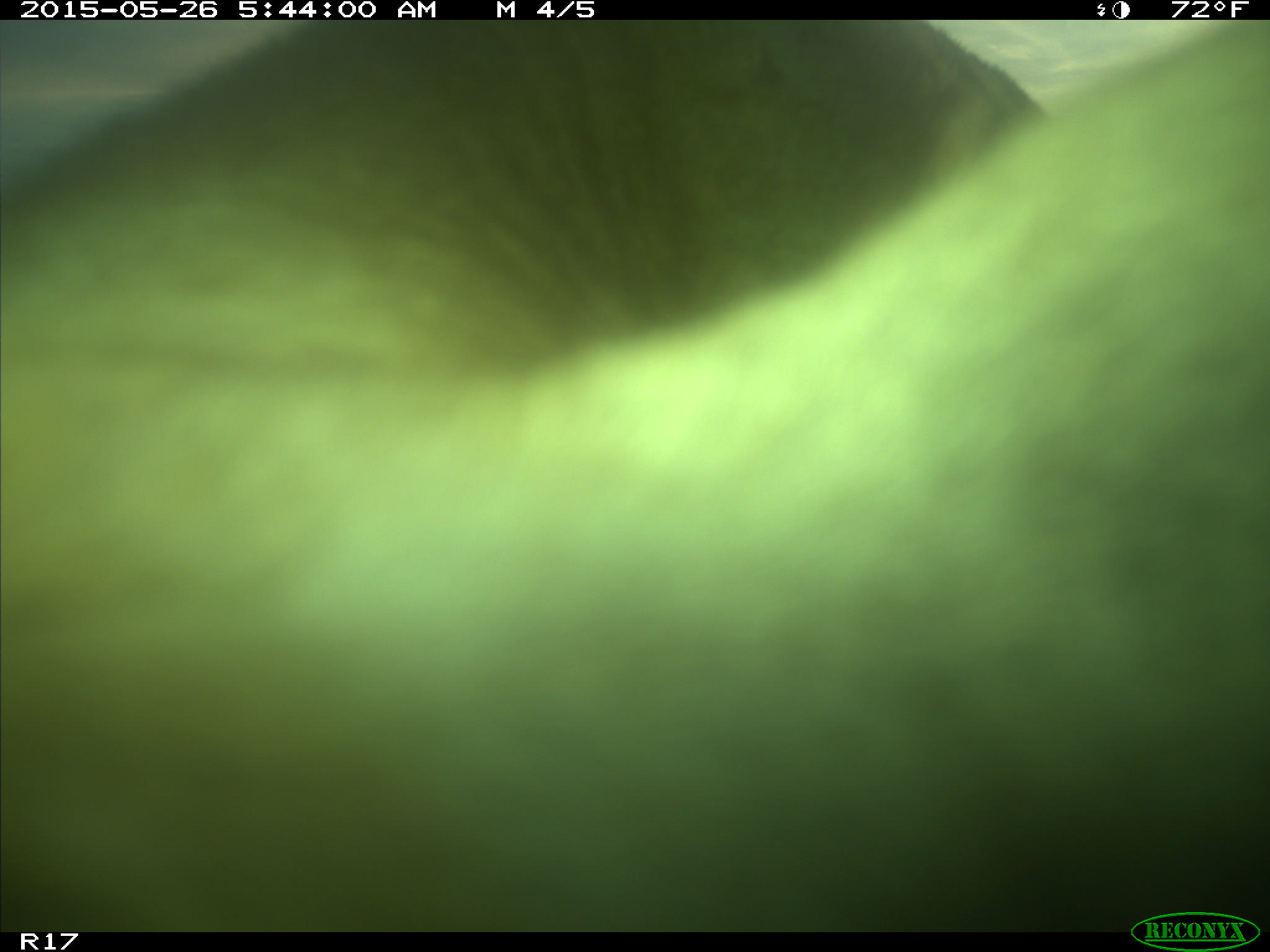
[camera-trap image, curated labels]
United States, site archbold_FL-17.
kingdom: Animalia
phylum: Chordata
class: Mammalia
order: Artiodactyla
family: Bovidae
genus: Bos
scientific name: Bos taurus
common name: domestic cow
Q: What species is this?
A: Bos taurus (domestic cow).